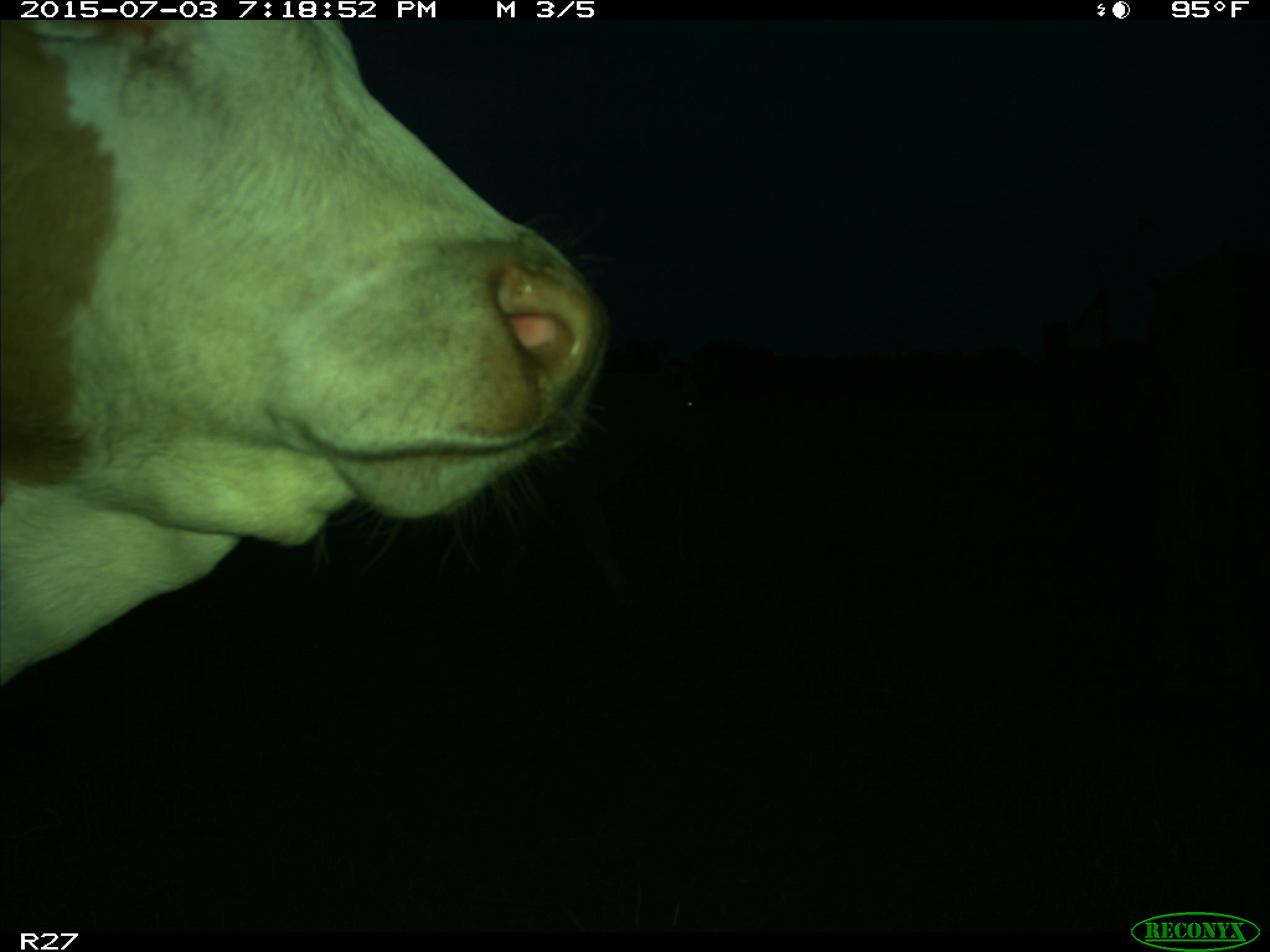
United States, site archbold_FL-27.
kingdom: Animalia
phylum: Chordata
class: Mammalia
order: Artiodactyla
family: Bovidae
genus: Bos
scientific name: Bos taurus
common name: domestic cow